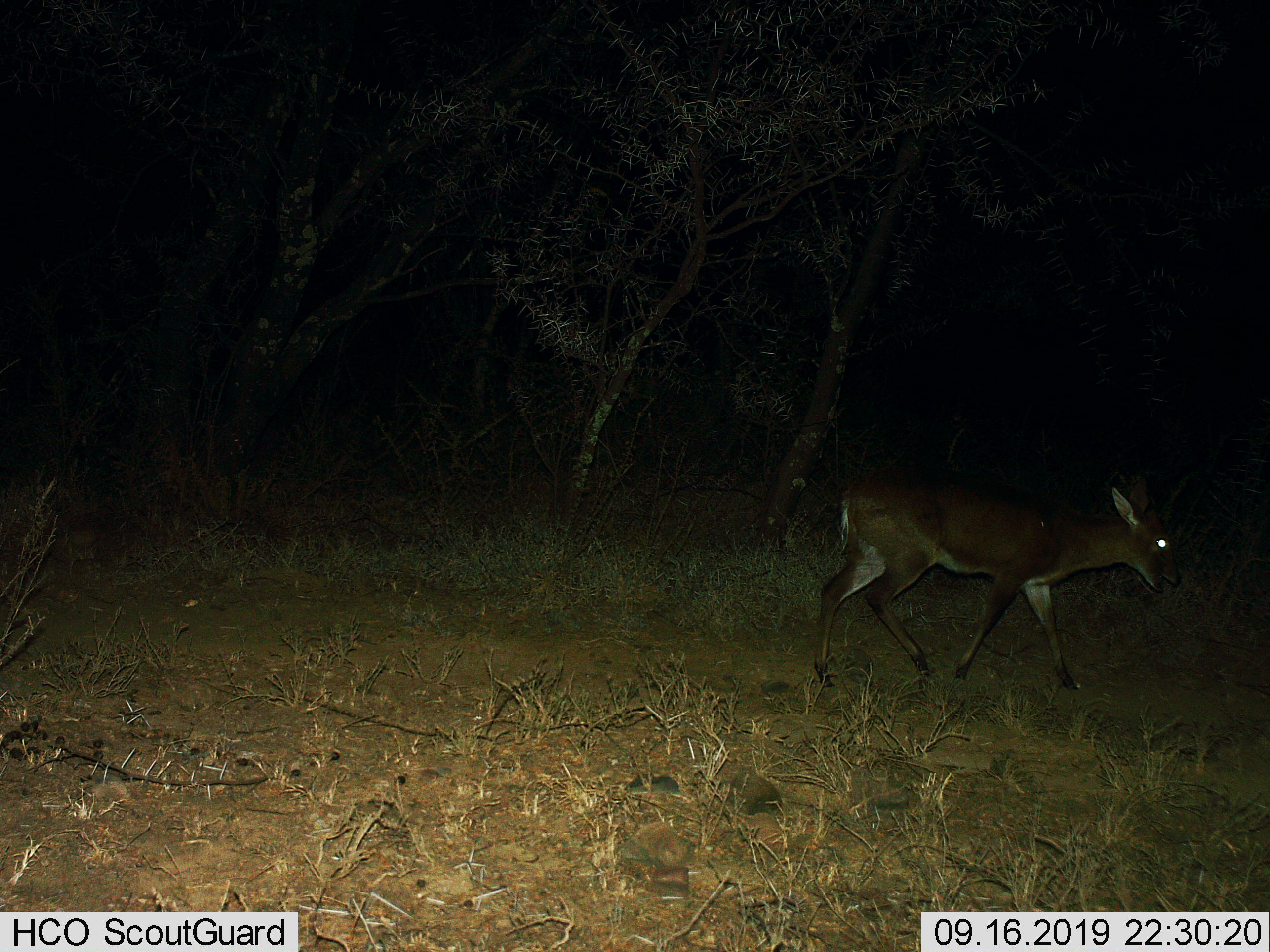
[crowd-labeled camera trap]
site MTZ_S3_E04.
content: unidentified animal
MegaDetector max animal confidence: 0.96